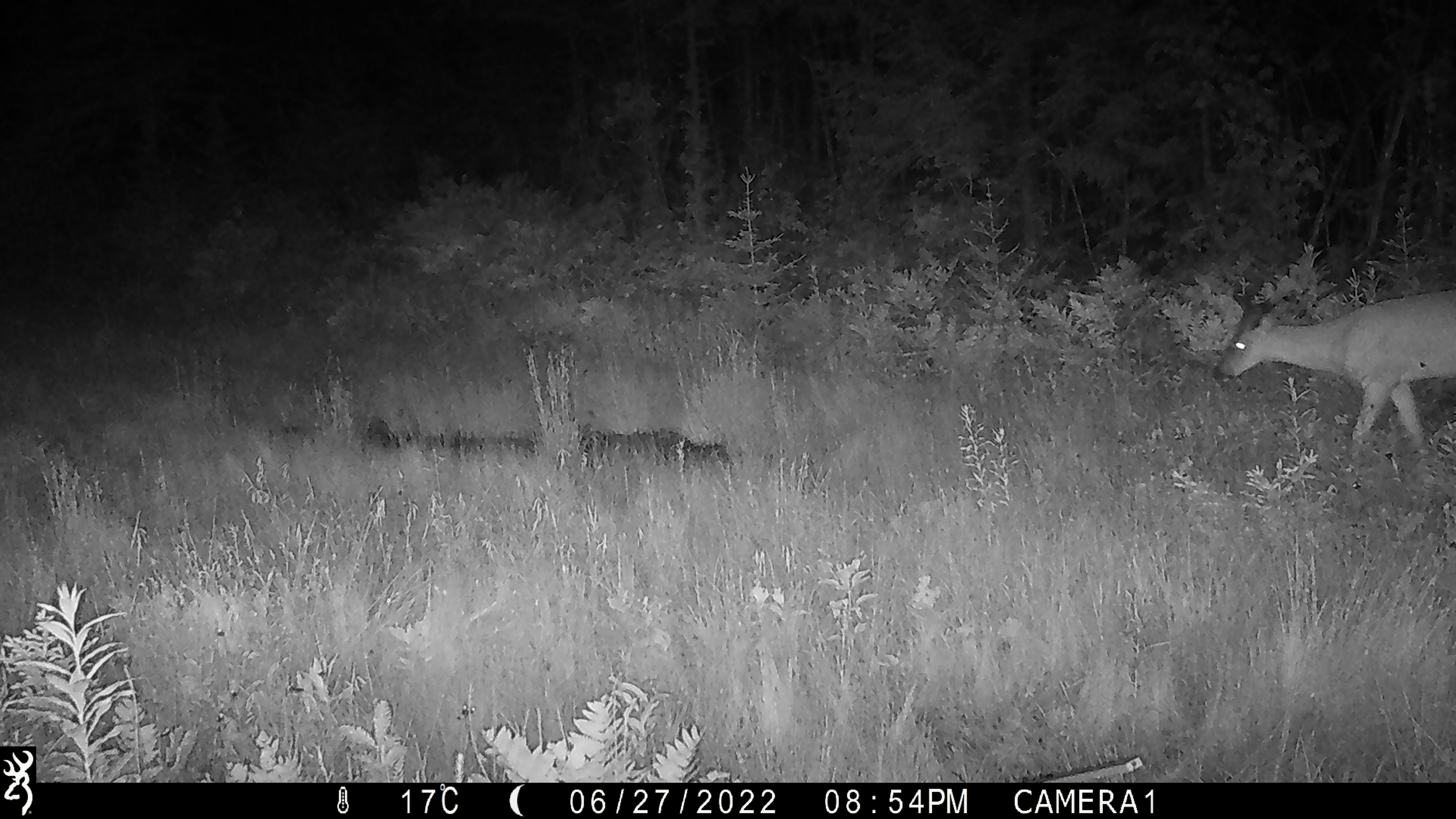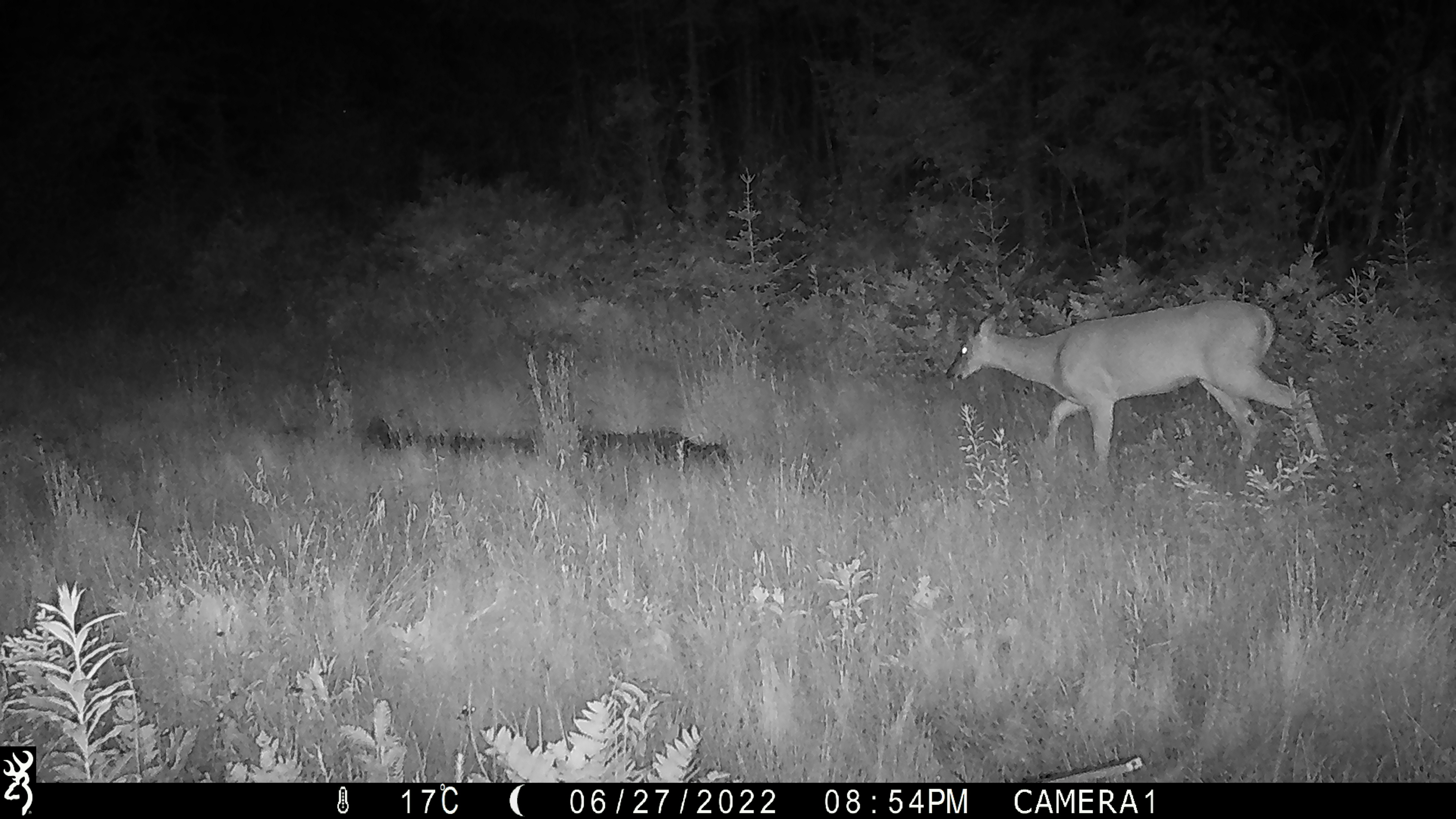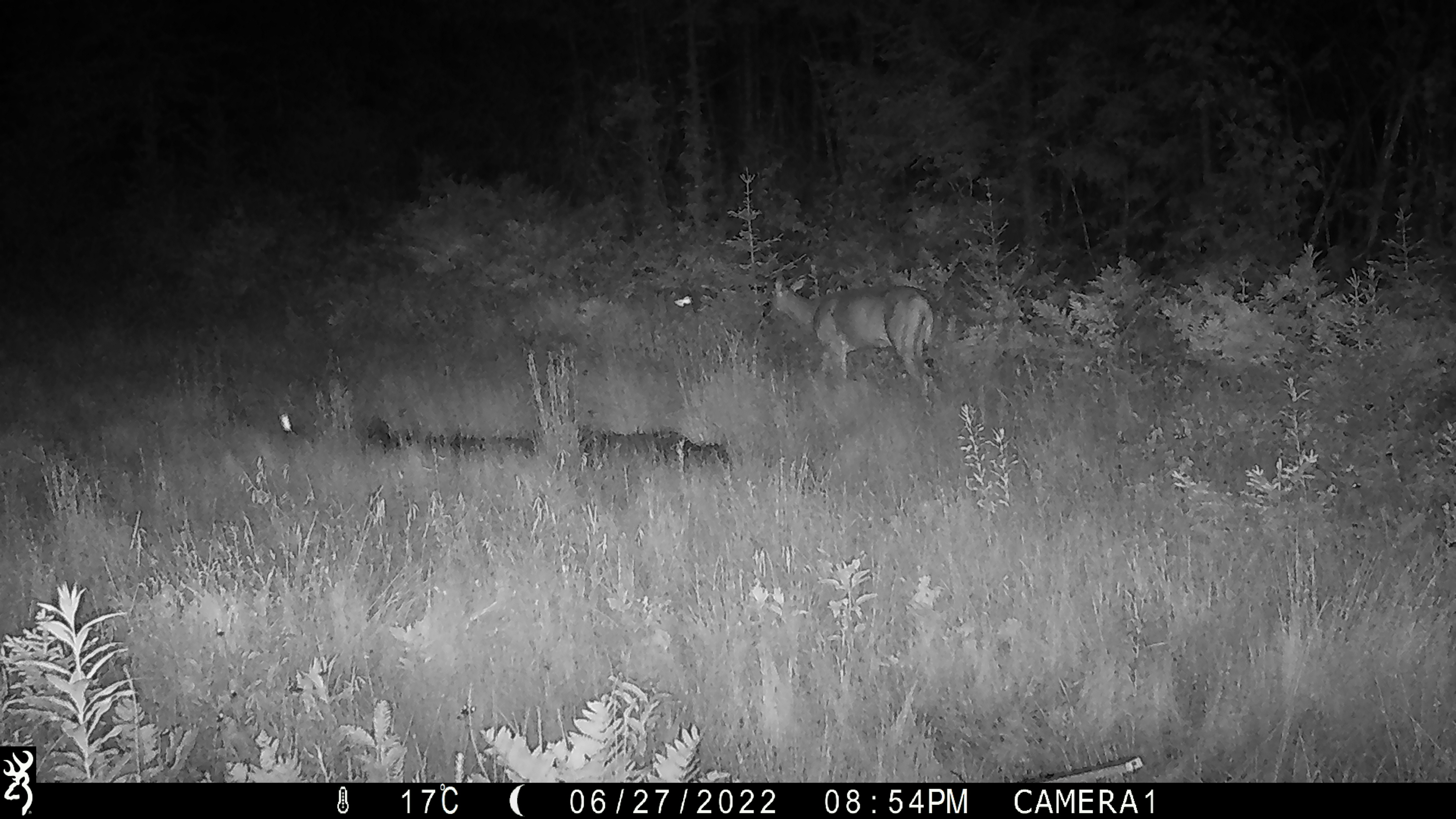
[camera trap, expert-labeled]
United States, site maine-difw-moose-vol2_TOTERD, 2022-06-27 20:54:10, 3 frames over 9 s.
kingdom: Animalia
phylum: Chordata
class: Mammalia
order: Artiodactyla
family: Cervidae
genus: Odocoileus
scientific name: Odocoileus virginianus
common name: white-tailed deer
White-tailed deer (Odocoileus virginianus).